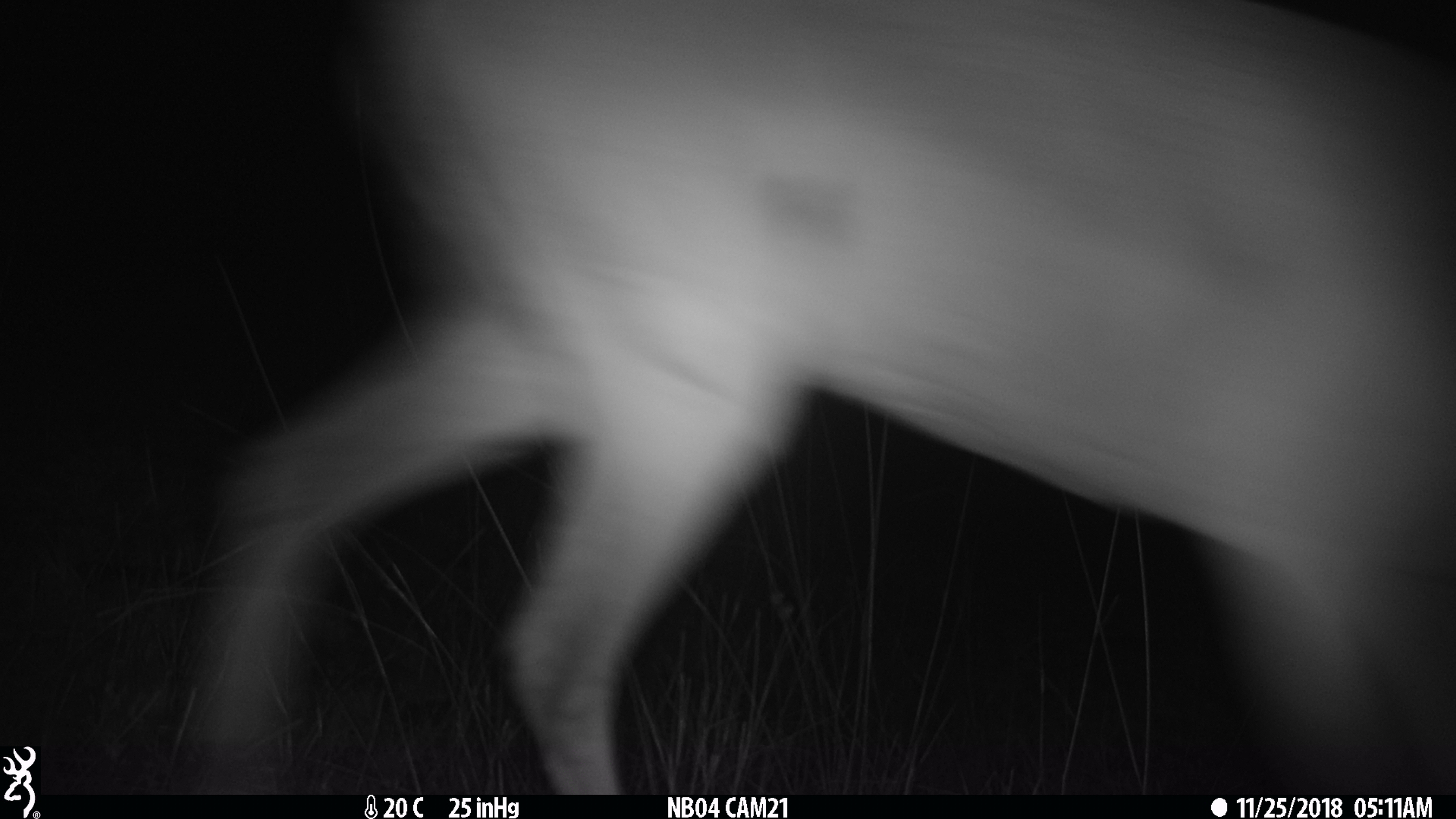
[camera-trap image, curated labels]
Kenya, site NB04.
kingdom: Animalia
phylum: Chordata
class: Mammalia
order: Artiodactyla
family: Bovidae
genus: Aepyceros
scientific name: Aepyceros melampus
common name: impala